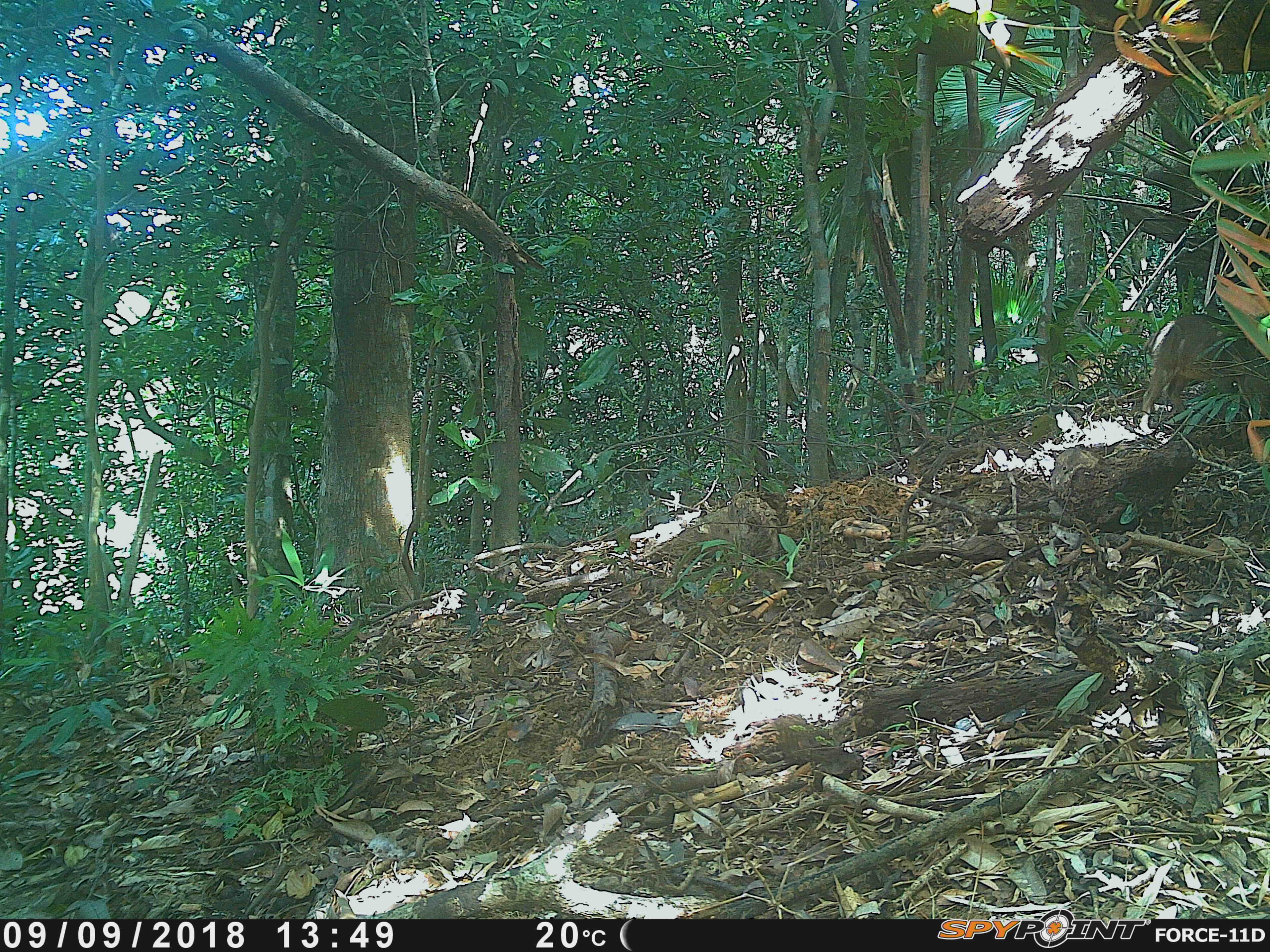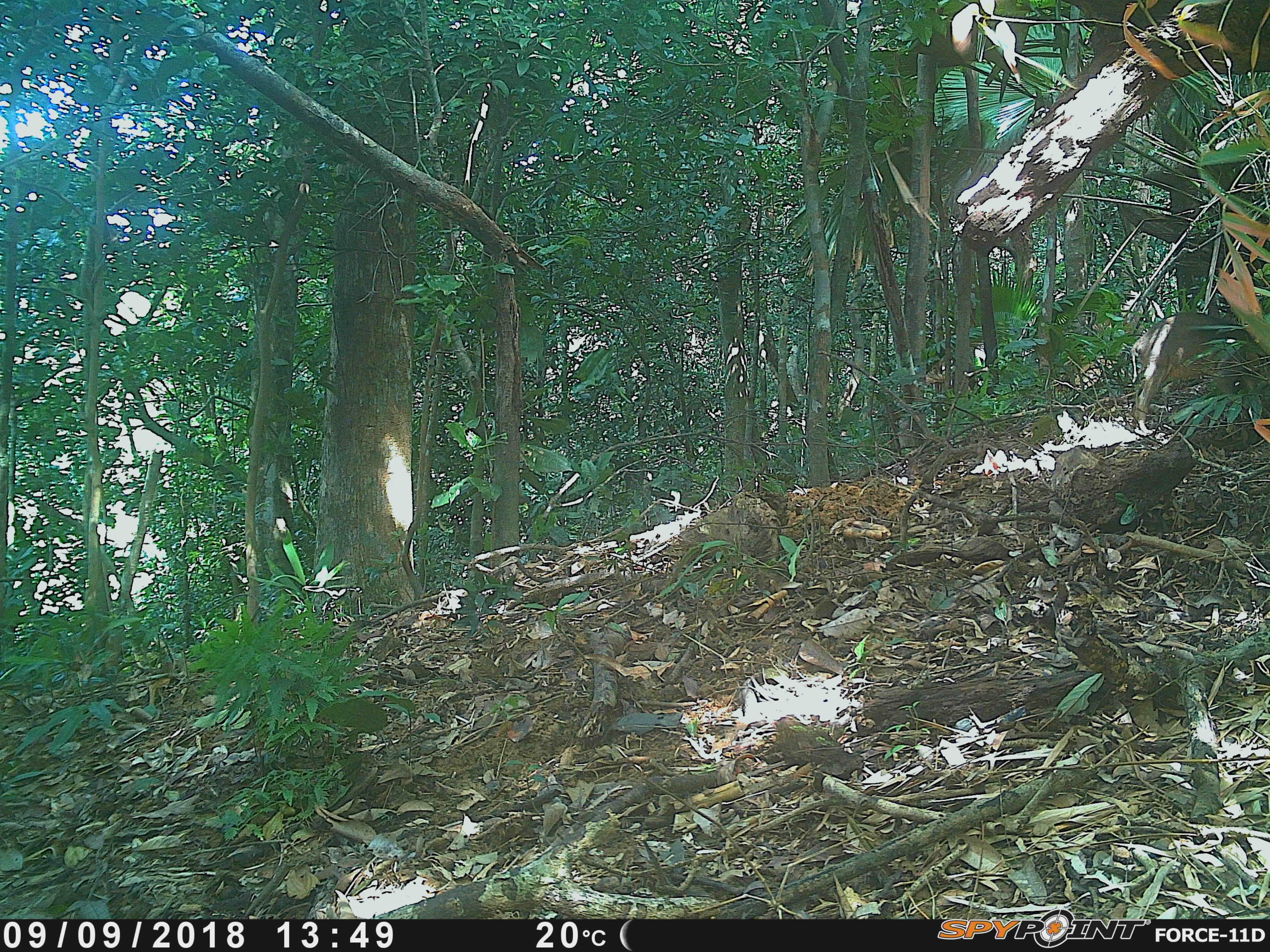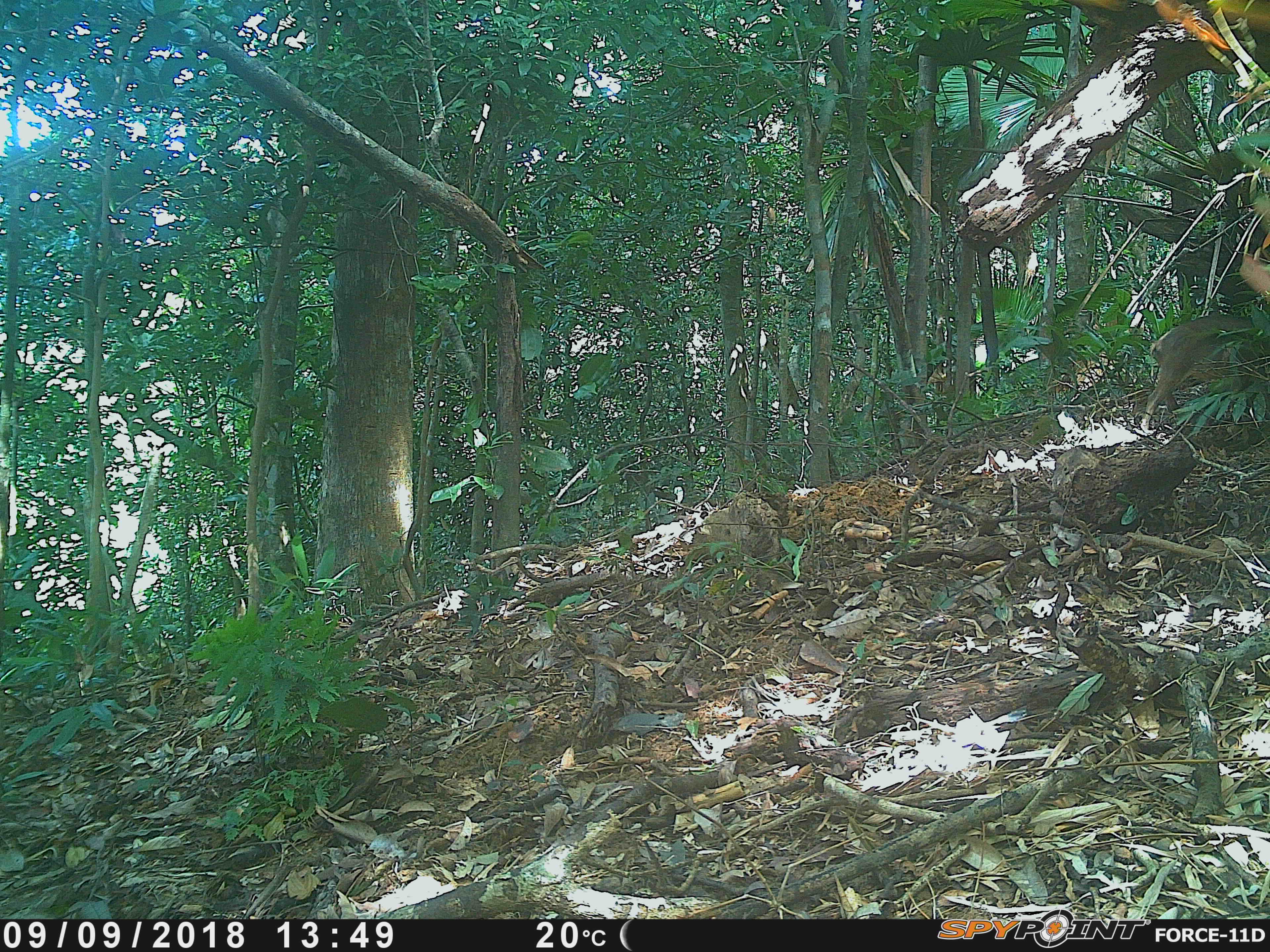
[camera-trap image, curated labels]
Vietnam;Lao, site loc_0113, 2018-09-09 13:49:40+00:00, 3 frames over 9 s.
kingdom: Animalia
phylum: Chordata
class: Mammalia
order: Artiodactyla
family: Suidae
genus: Sus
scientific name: Sus scrofa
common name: eurasian wild pig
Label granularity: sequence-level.